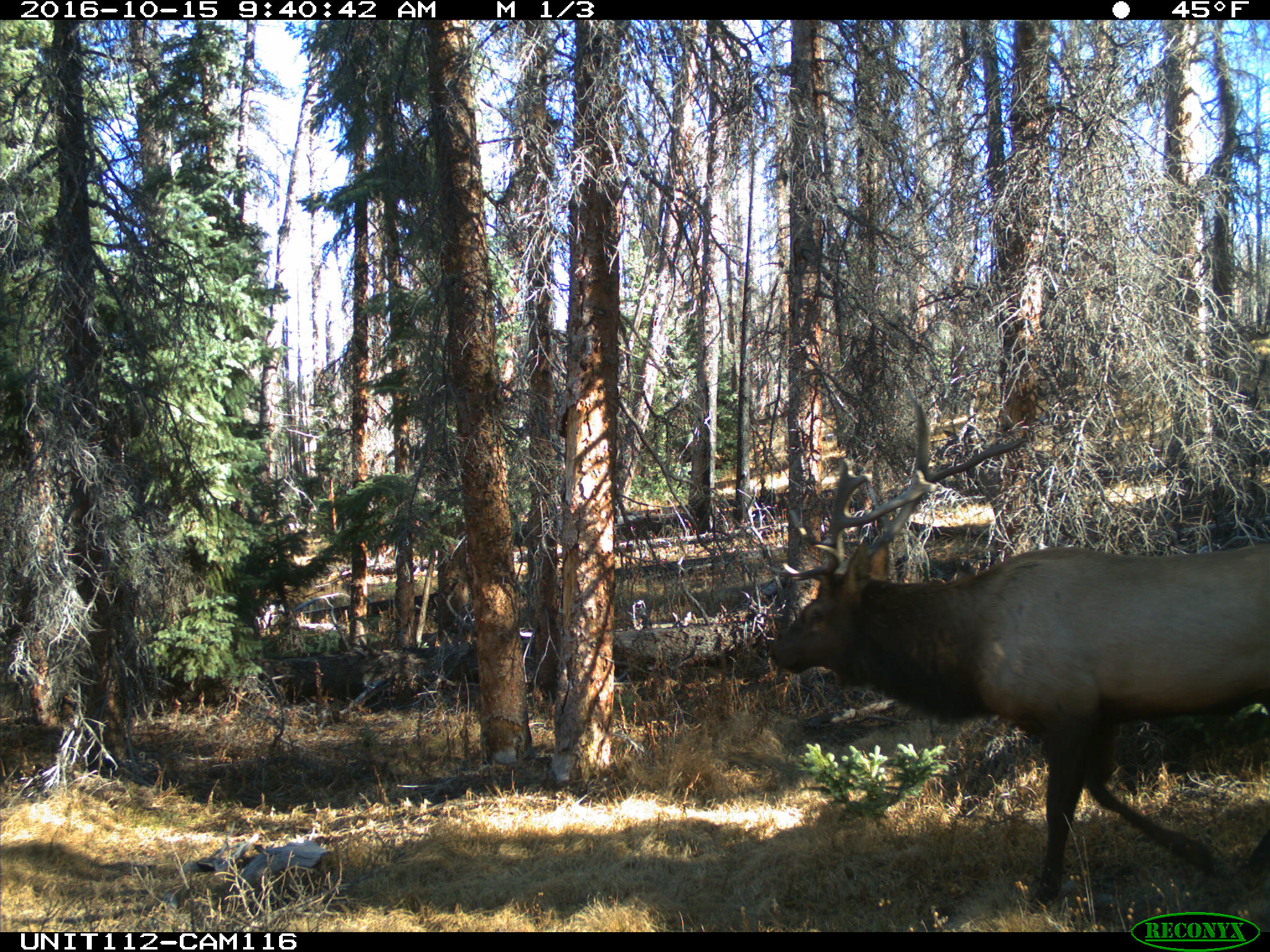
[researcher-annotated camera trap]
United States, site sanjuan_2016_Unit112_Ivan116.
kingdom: Animalia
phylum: Chordata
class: Mammalia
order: Artiodactyla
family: Cervidae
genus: Cervus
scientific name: Cervus elaphus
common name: red deer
Cervus elaphus (red deer).